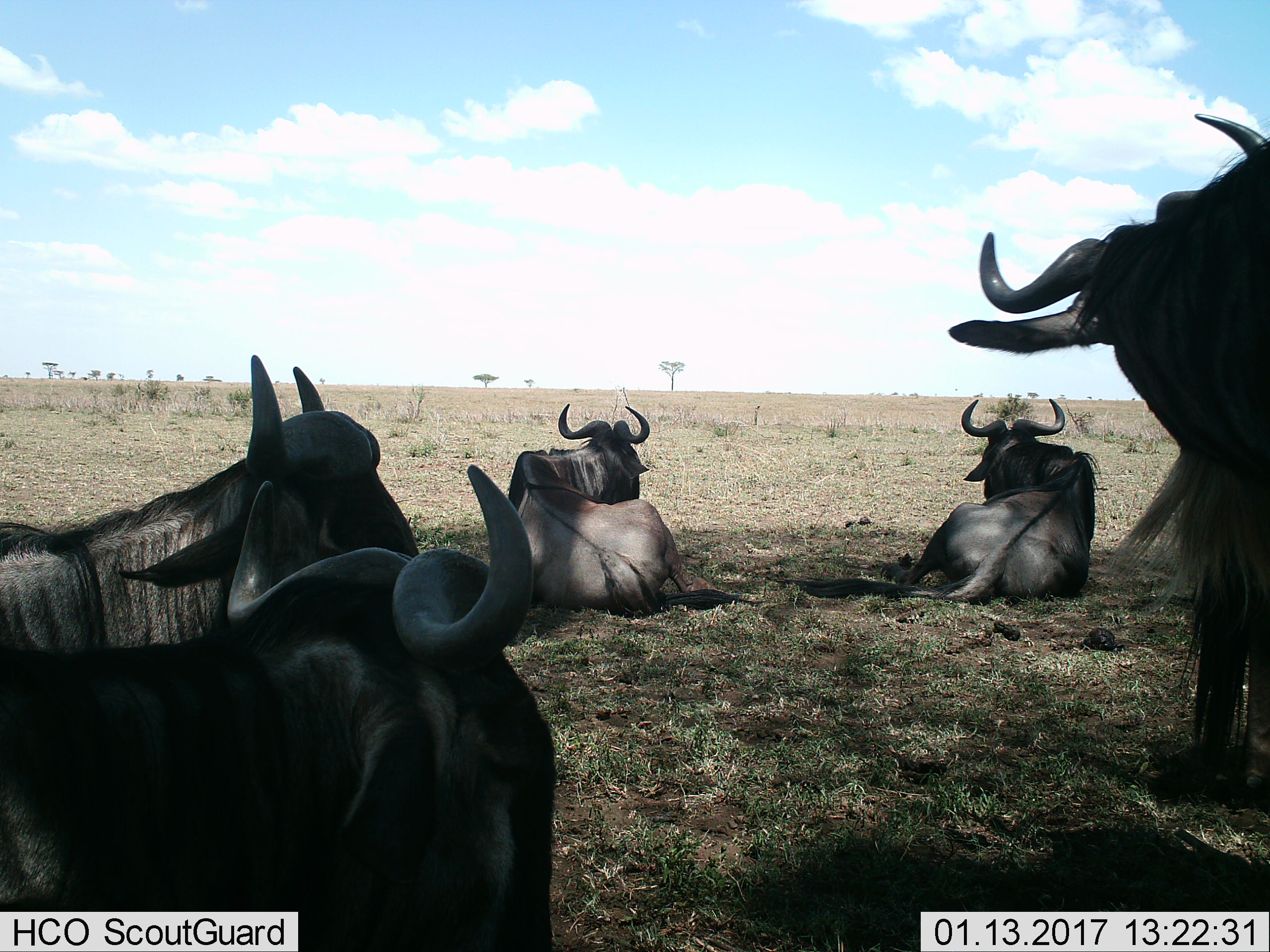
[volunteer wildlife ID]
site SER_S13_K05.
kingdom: Animalia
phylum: Chordata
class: Mammalia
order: Artiodactyla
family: Bovidae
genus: Connochaetes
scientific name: Connochaetes taurinus taurinus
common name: blue wildebeest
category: wildebeestblue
Wildebeestblue (blue wildebeest) (Connochaetes taurinus taurinus), count 5. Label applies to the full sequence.